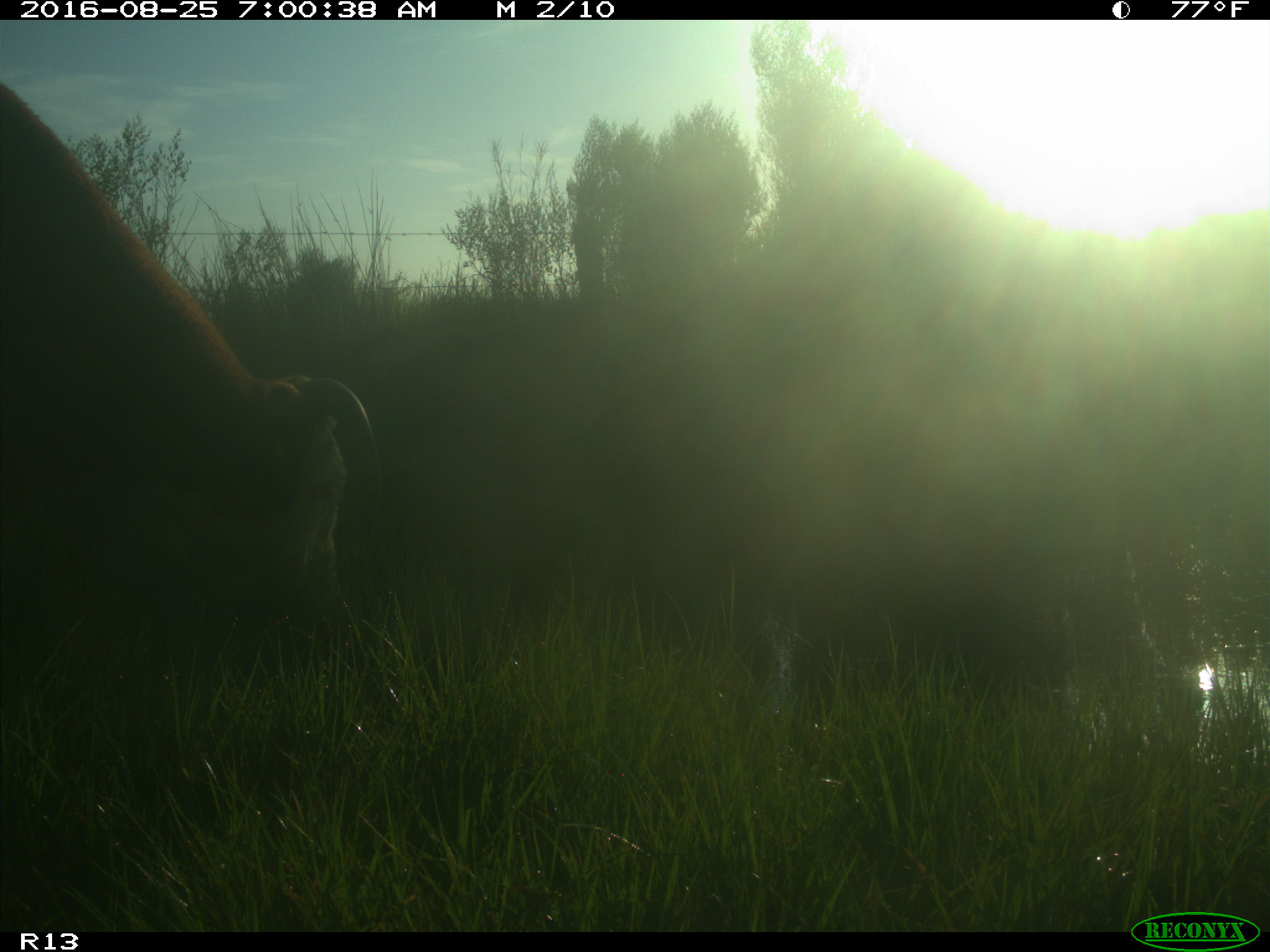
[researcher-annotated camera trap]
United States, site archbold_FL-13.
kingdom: Animalia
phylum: Chordata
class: Mammalia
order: Artiodactyla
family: Bovidae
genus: Bos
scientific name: Bos taurus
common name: domestic cow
Bos taurus (domestic cow).